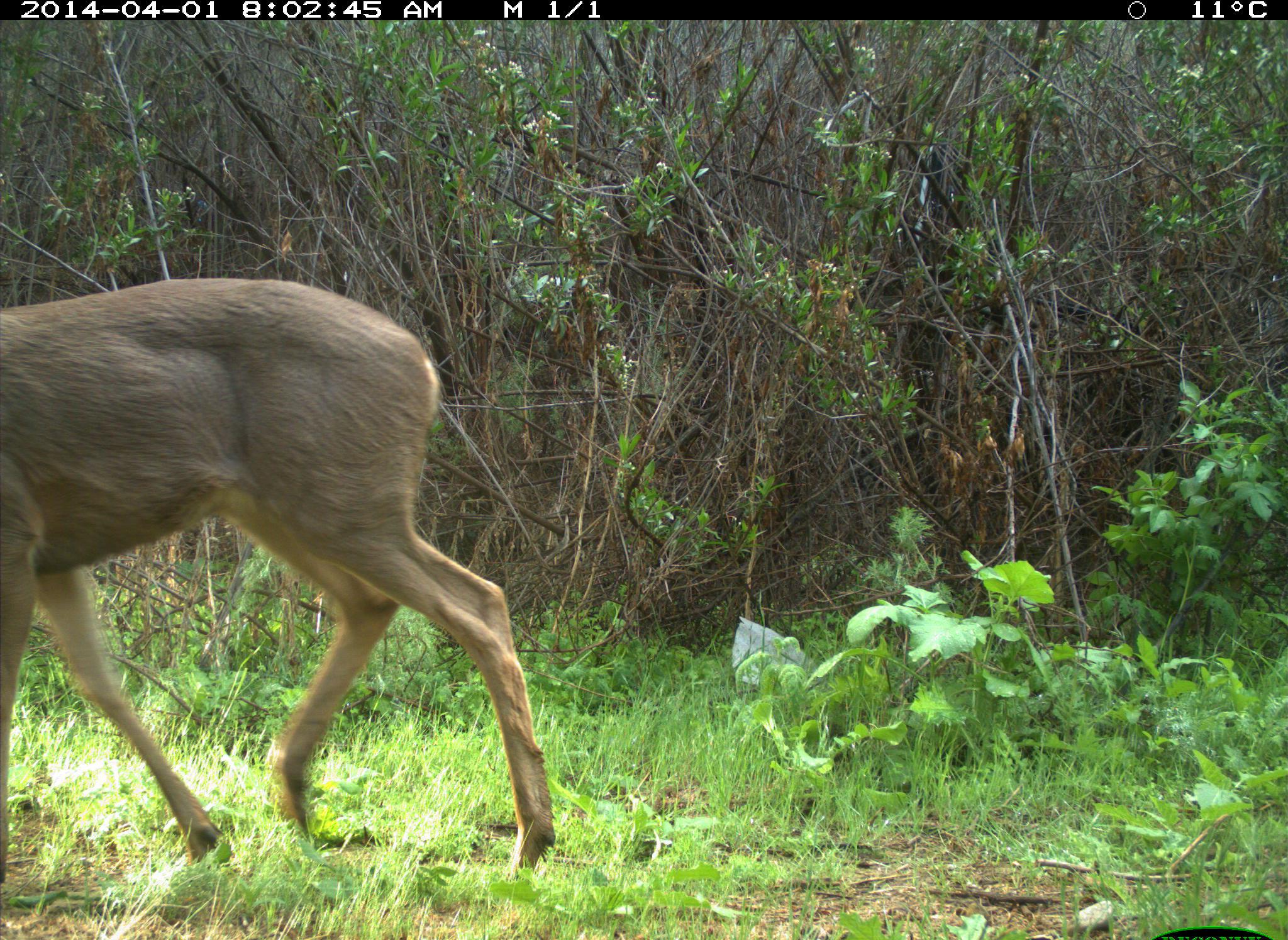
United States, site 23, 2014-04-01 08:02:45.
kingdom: Animalia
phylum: Chordata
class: Mammalia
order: Artiodactyla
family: Cervidae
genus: Odocoileus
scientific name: Odocoileus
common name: deer